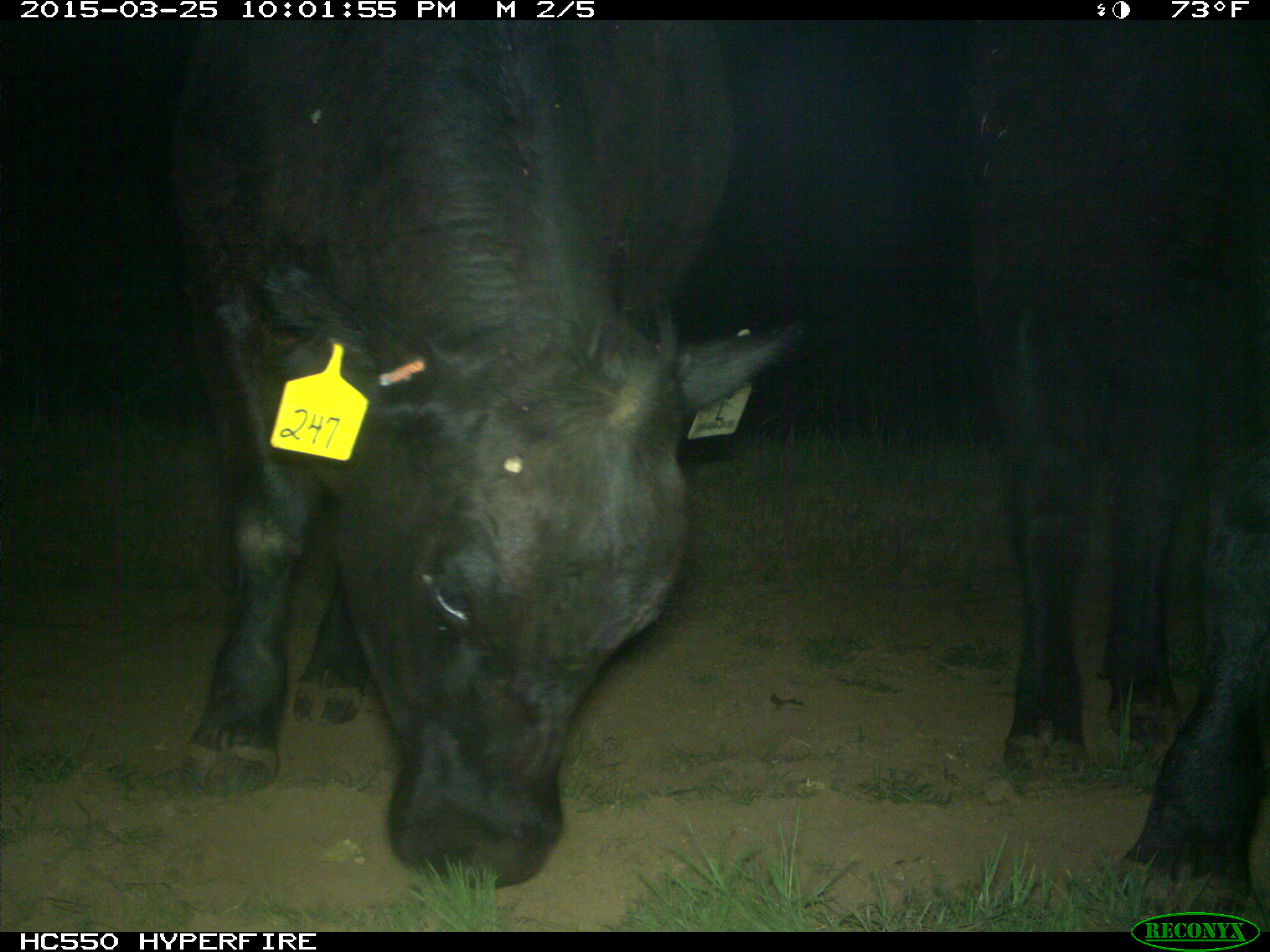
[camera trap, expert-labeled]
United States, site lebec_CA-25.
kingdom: Animalia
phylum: Chordata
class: Mammalia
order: Artiodactyla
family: Bovidae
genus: Bos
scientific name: Bos taurus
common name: domestic cow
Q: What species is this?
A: Bos taurus (domestic cow).